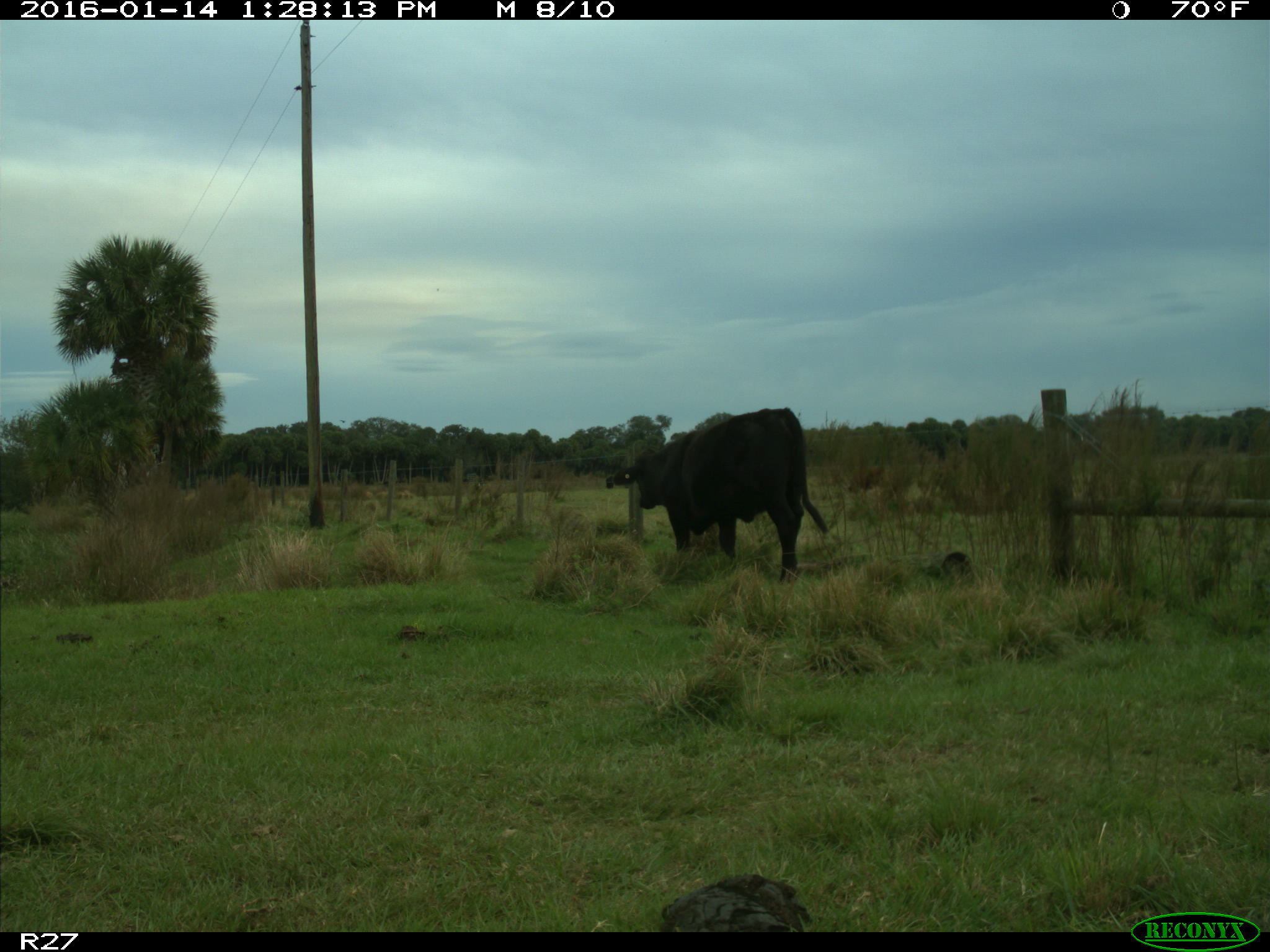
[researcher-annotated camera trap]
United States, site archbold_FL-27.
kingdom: Animalia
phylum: Chordata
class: Mammalia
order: Artiodactyla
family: Bovidae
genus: Bos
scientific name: Bos taurus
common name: domestic cow